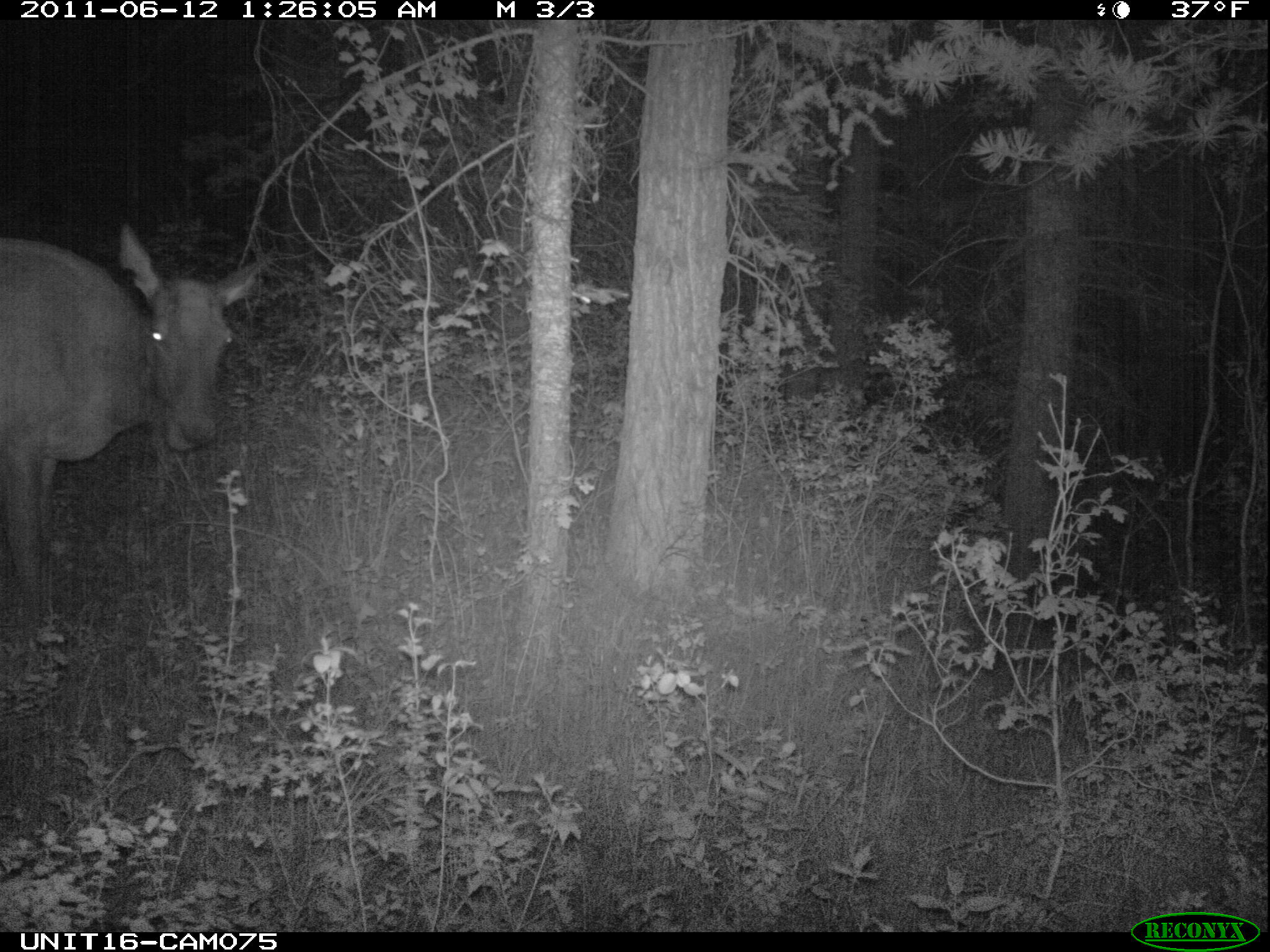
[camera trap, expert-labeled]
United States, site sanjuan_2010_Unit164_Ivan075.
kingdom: Animalia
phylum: Chordata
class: Mammalia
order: Artiodactyla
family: Cervidae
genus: Cervus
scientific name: Cervus elaphus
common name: red deer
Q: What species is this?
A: Cervus elaphus (red deer).